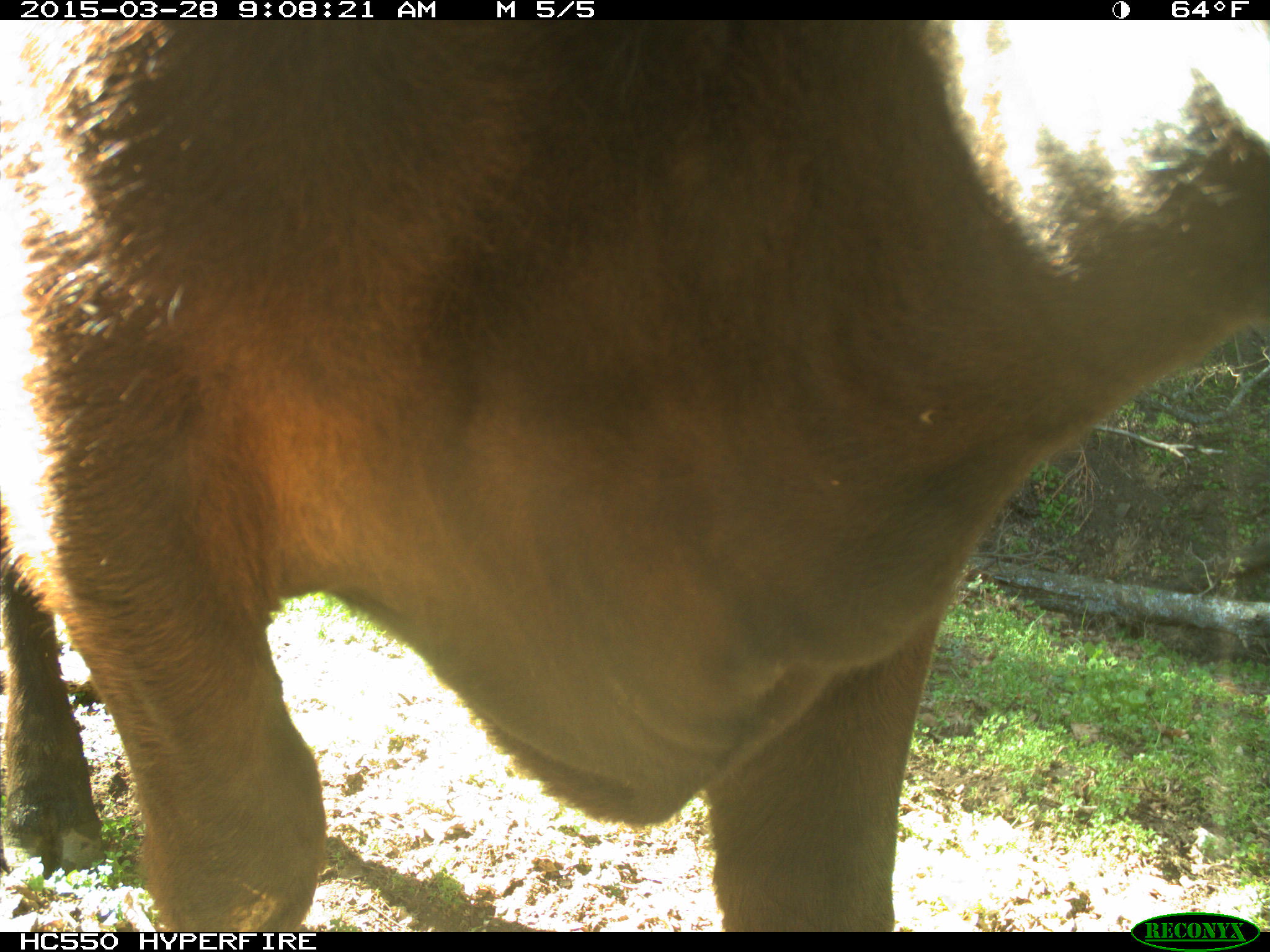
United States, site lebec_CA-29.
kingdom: Animalia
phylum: Chordata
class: Mammalia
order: Artiodactyla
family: Bovidae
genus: Bos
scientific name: Bos taurus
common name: domestic cow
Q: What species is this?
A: Bos taurus (domestic cow).